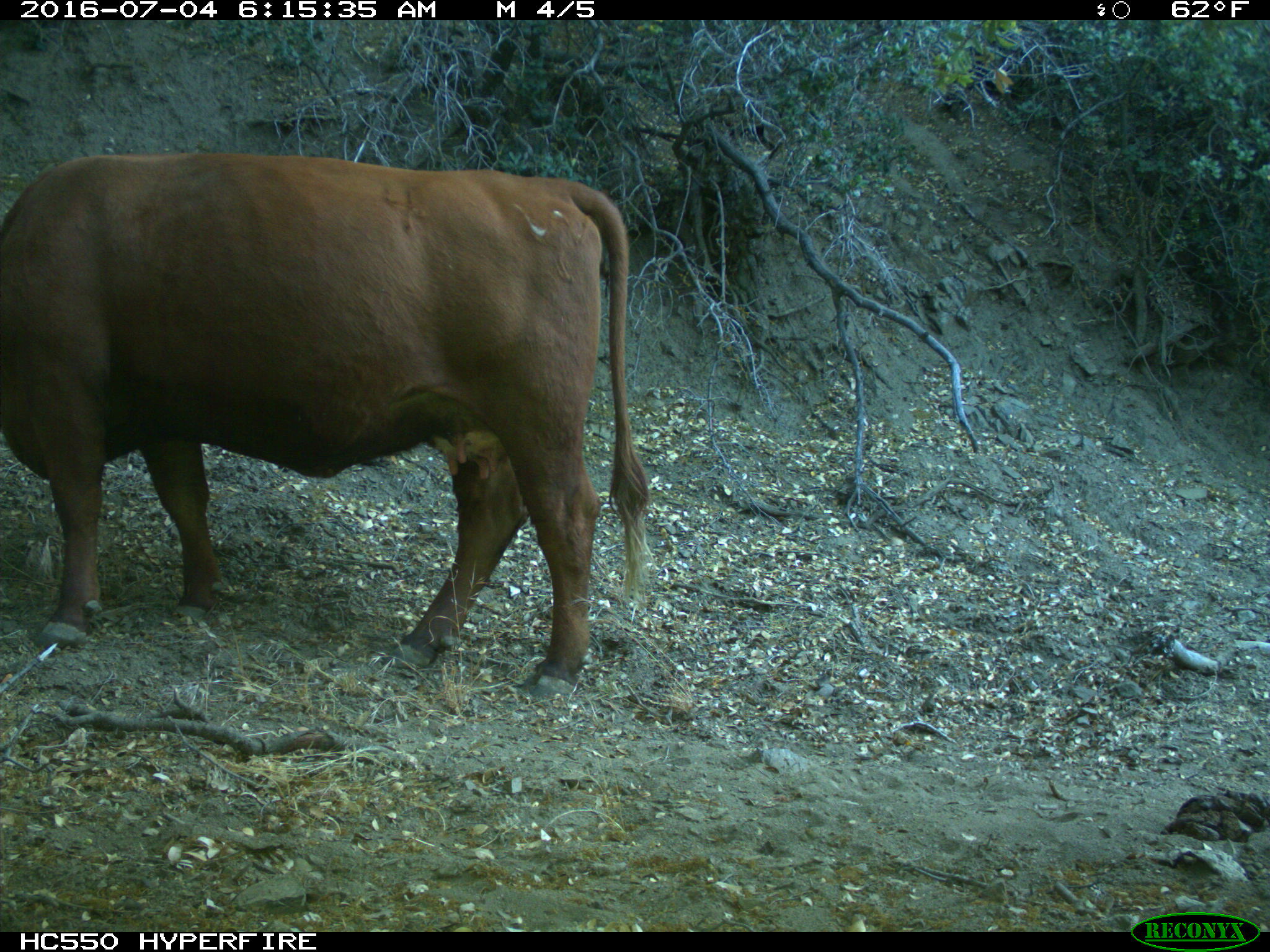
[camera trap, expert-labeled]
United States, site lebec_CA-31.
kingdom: Animalia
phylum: Chordata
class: Mammalia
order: Artiodactyla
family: Bovidae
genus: Bos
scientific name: Bos taurus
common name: domestic cow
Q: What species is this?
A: Bos taurus (domestic cow).